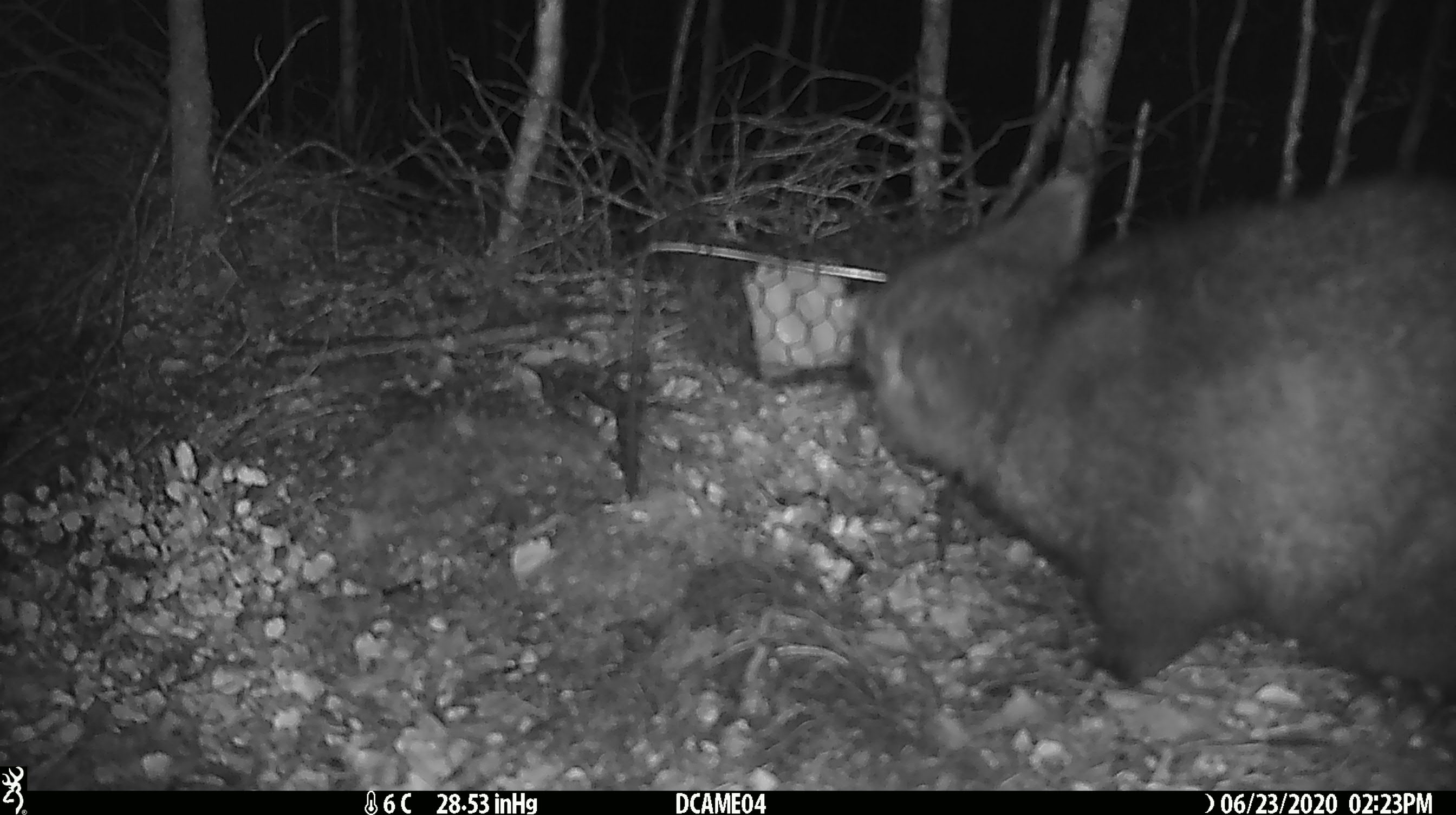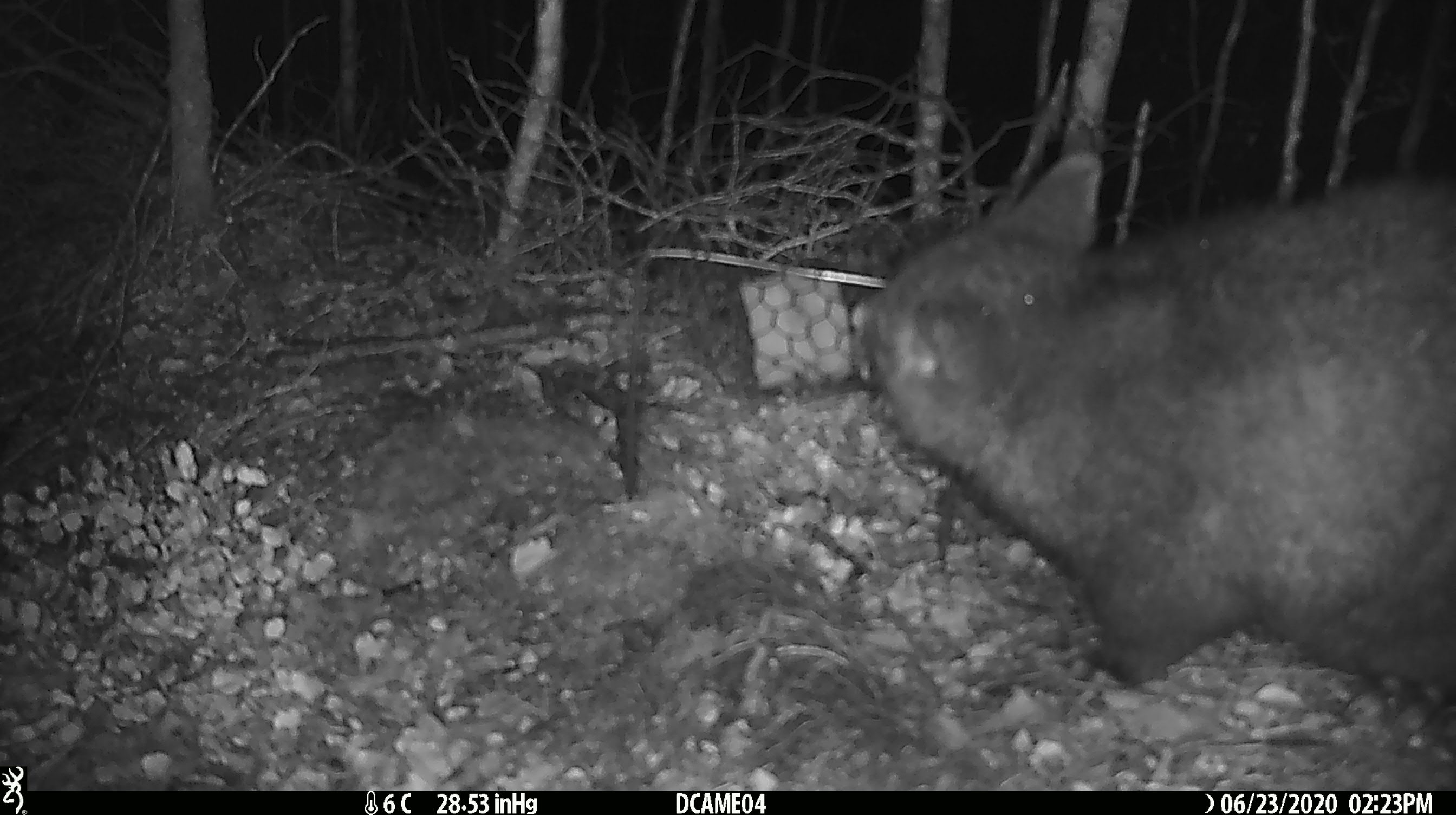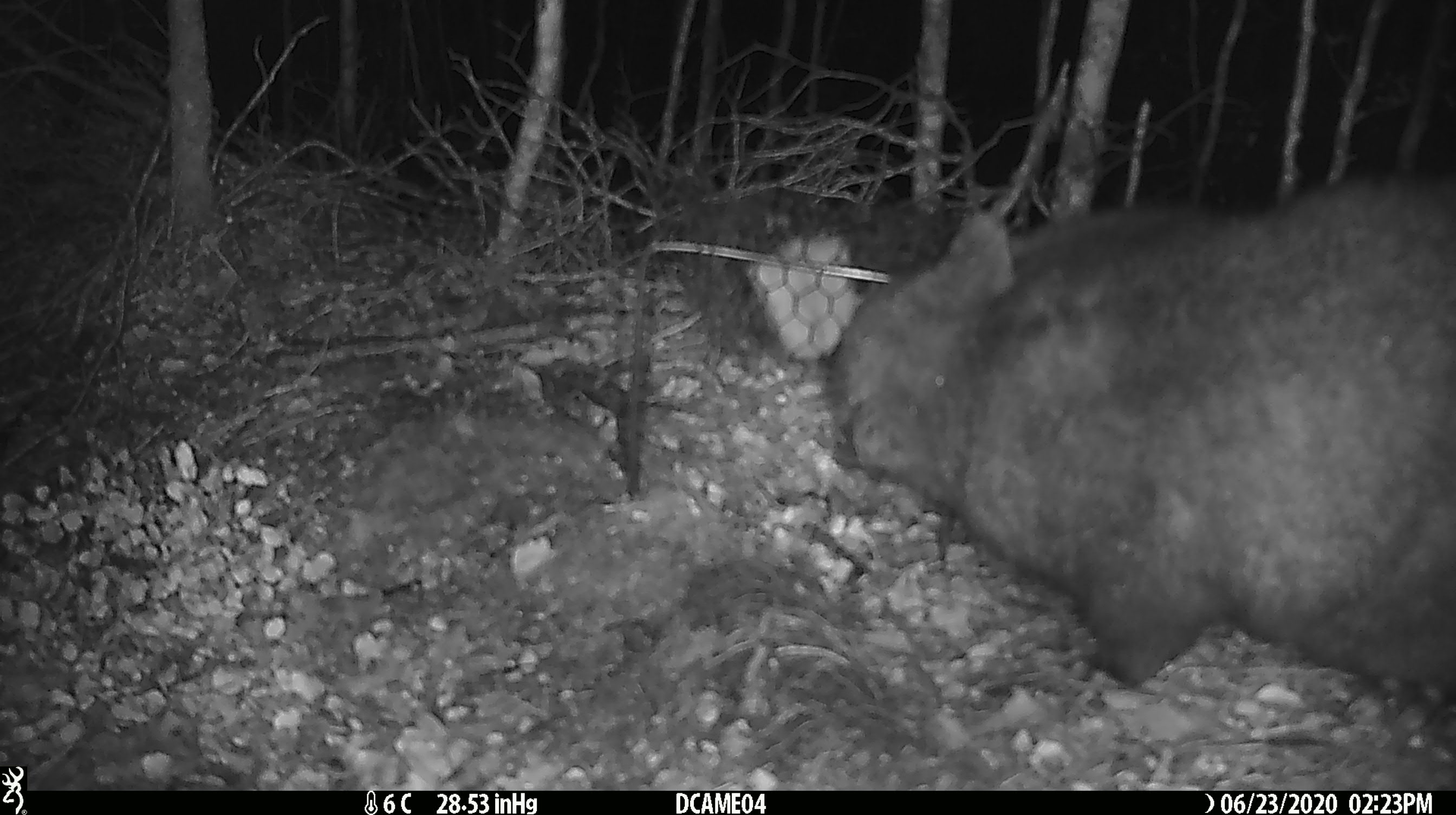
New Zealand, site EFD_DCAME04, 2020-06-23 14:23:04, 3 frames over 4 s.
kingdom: Animalia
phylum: Chordata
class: Mammalia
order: Diprotodontia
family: Phalangeridae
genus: Trichosurus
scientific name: Trichosurus vulpecula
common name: common brushtail possum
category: possum